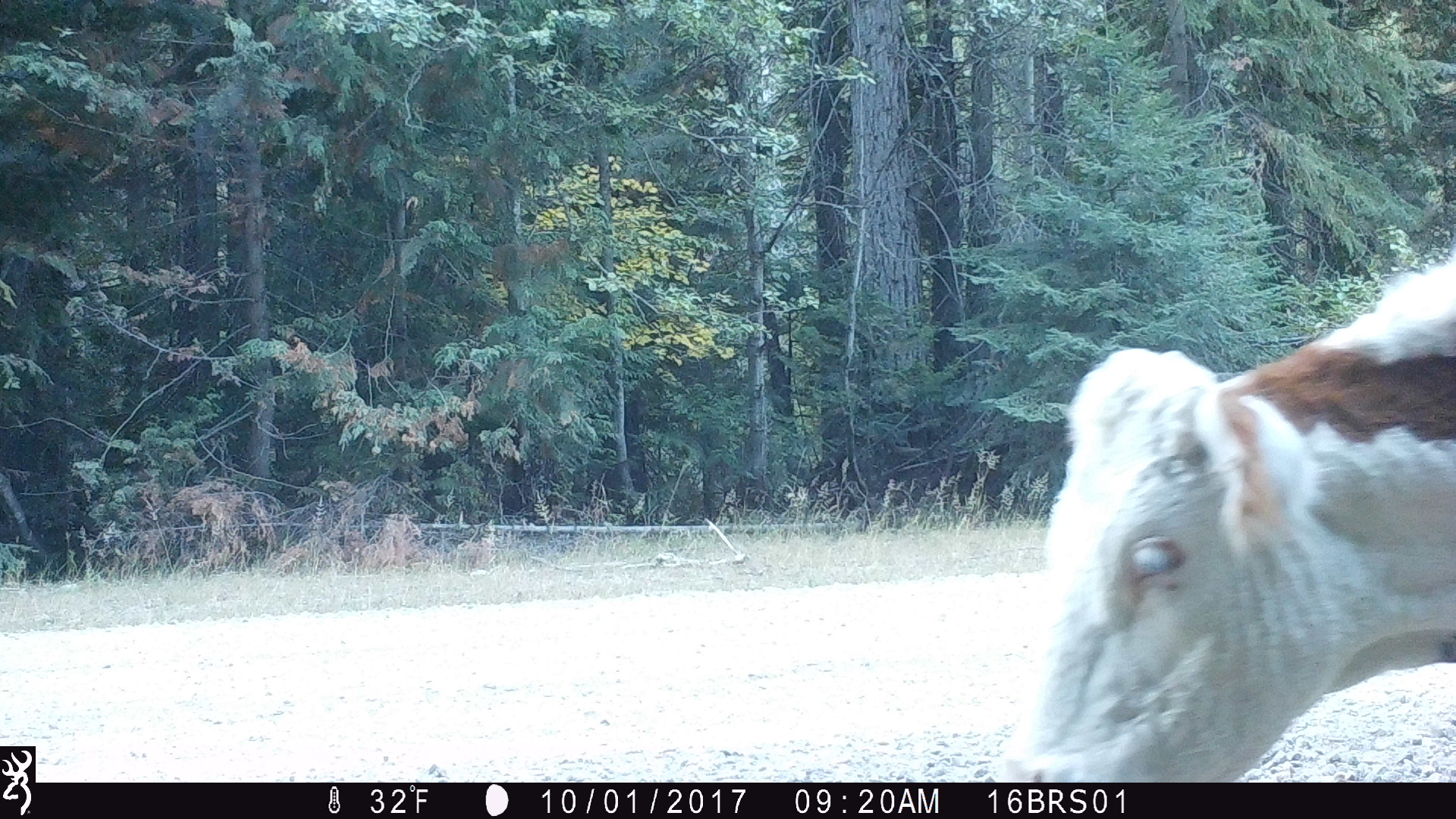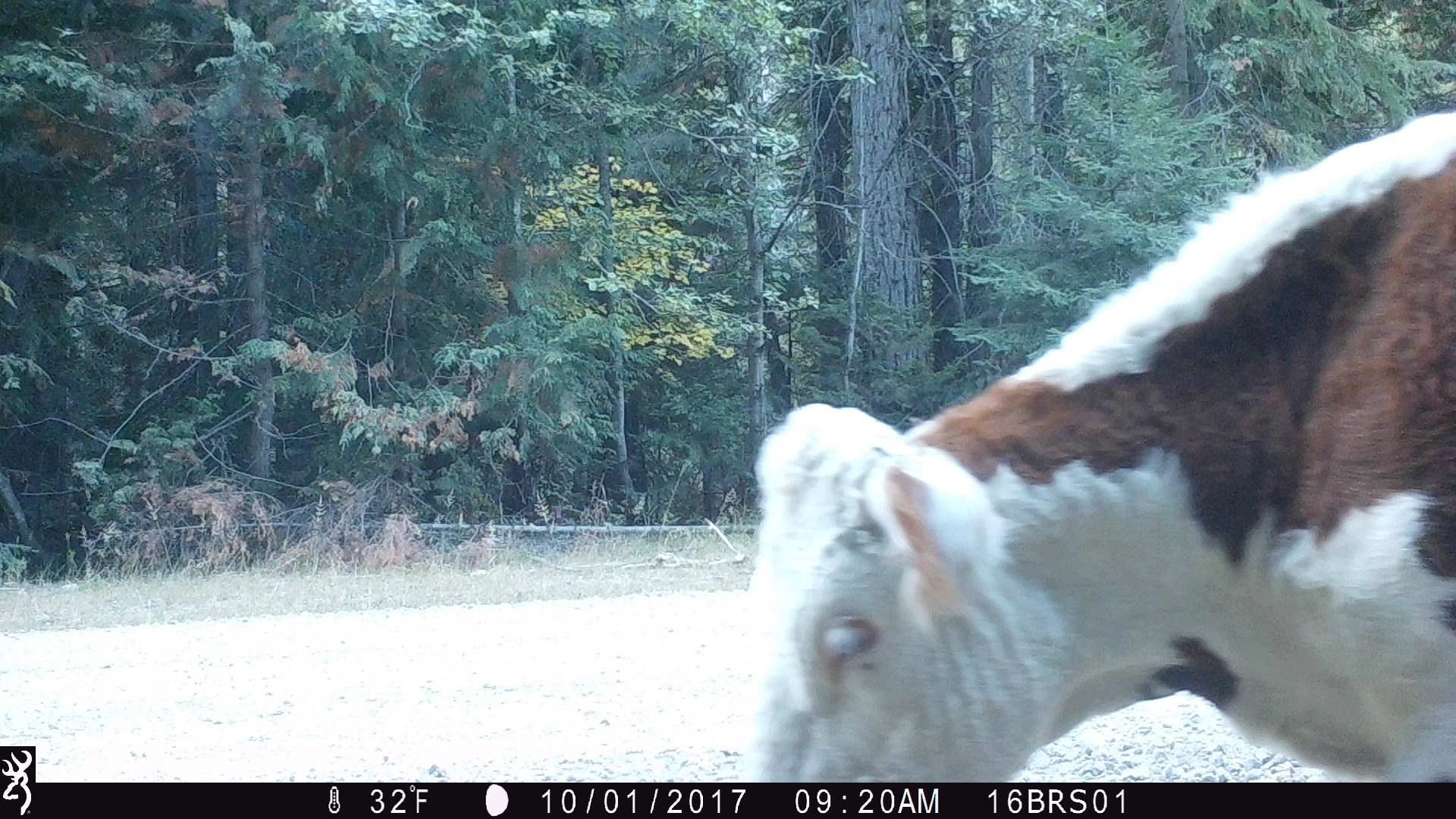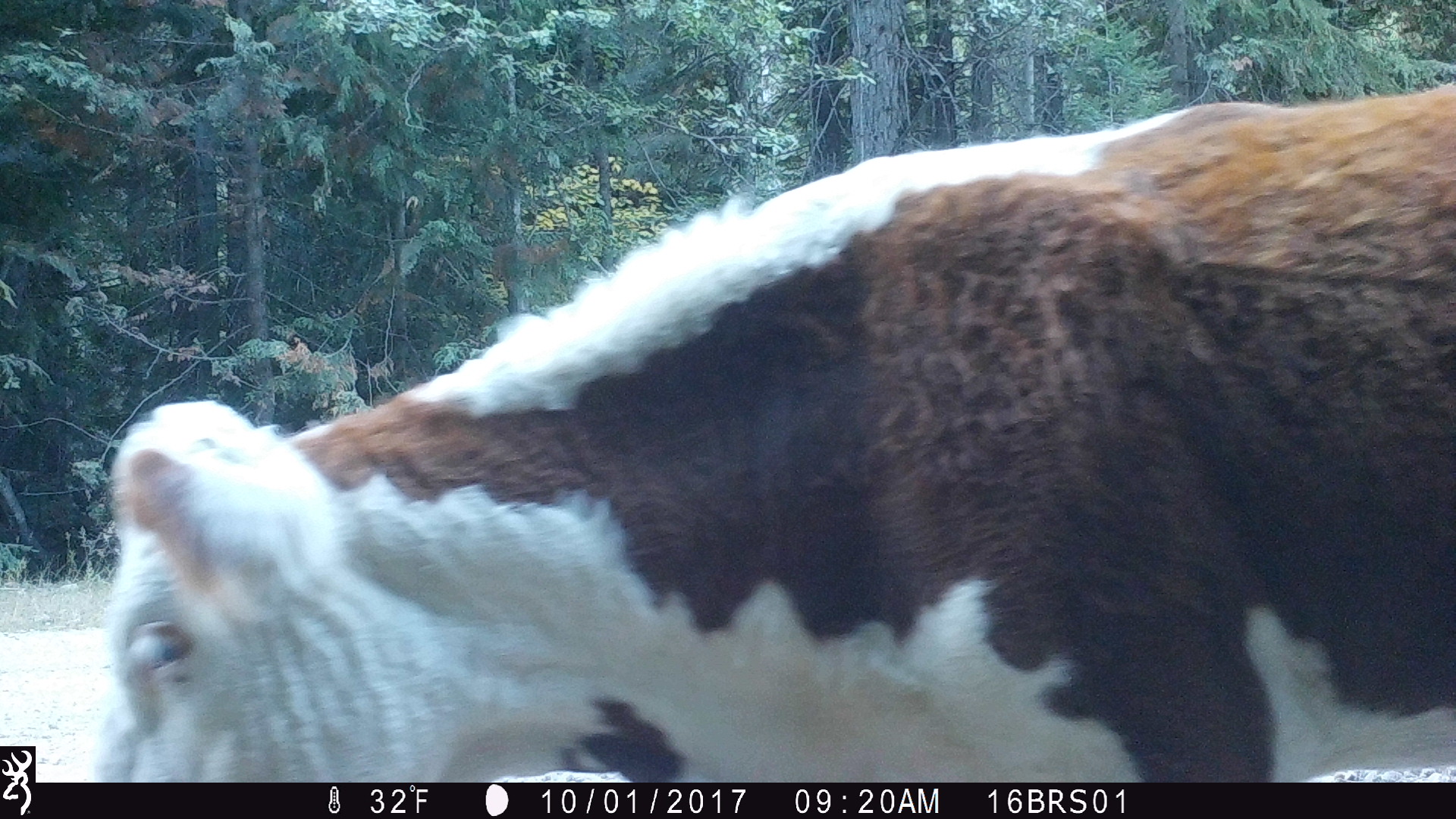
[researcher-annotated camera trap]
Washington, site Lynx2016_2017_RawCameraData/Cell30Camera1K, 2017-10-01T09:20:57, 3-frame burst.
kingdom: Animalia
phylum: Chordata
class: Mammalia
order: Artiodactyla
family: Bovidae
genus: Bos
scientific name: Bos taurus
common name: domestic cattle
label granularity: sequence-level